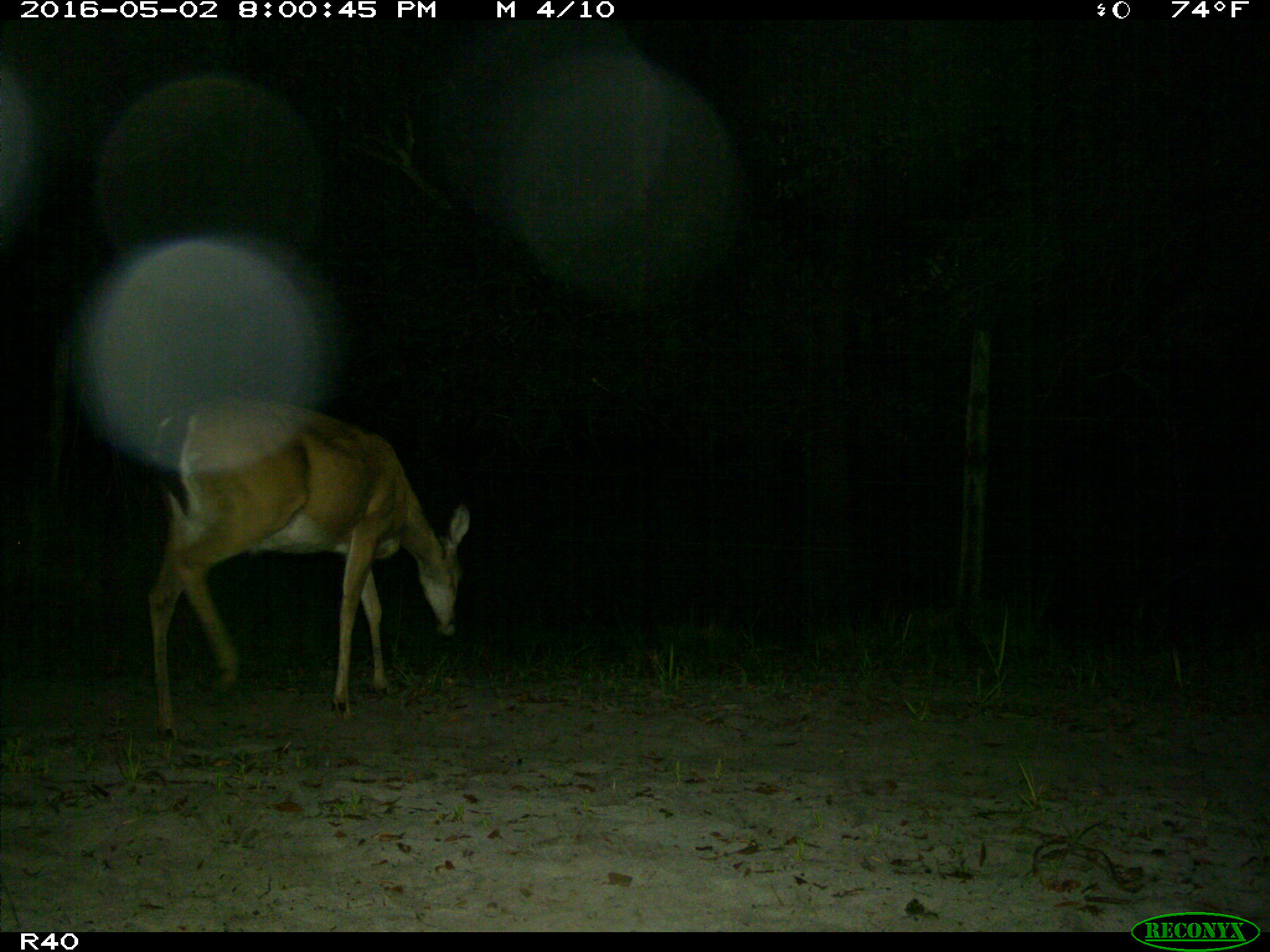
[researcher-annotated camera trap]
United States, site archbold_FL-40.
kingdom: Animalia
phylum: Chordata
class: Mammalia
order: Artiodactyla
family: Cervidae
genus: Odocoileus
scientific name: Odocoileus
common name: deer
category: unidentified deer